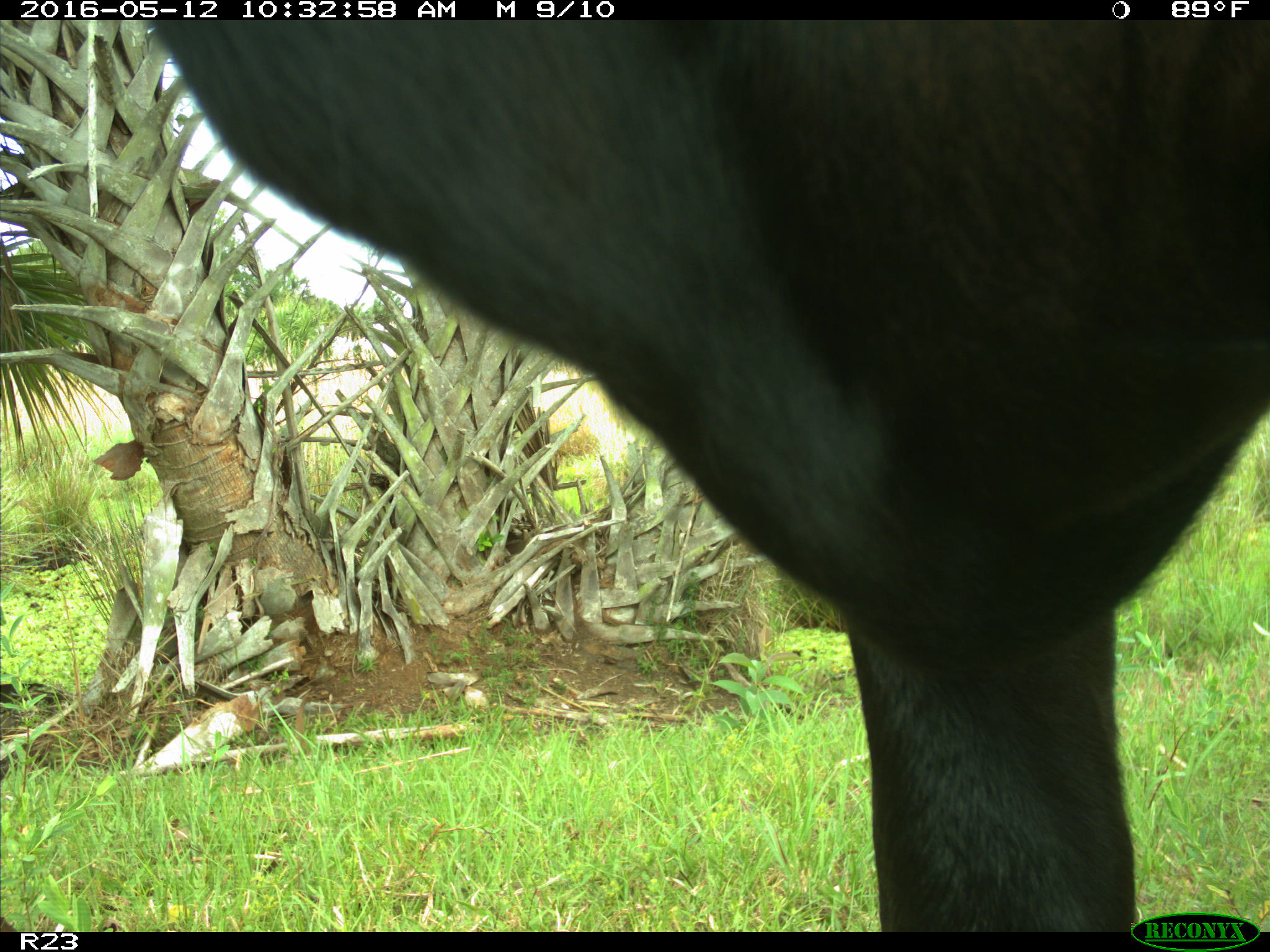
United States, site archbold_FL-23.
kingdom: Animalia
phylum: Chordata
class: Mammalia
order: Artiodactyla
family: Bovidae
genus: Bos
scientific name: Bos taurus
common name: domestic cow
Bos taurus (domestic cow).